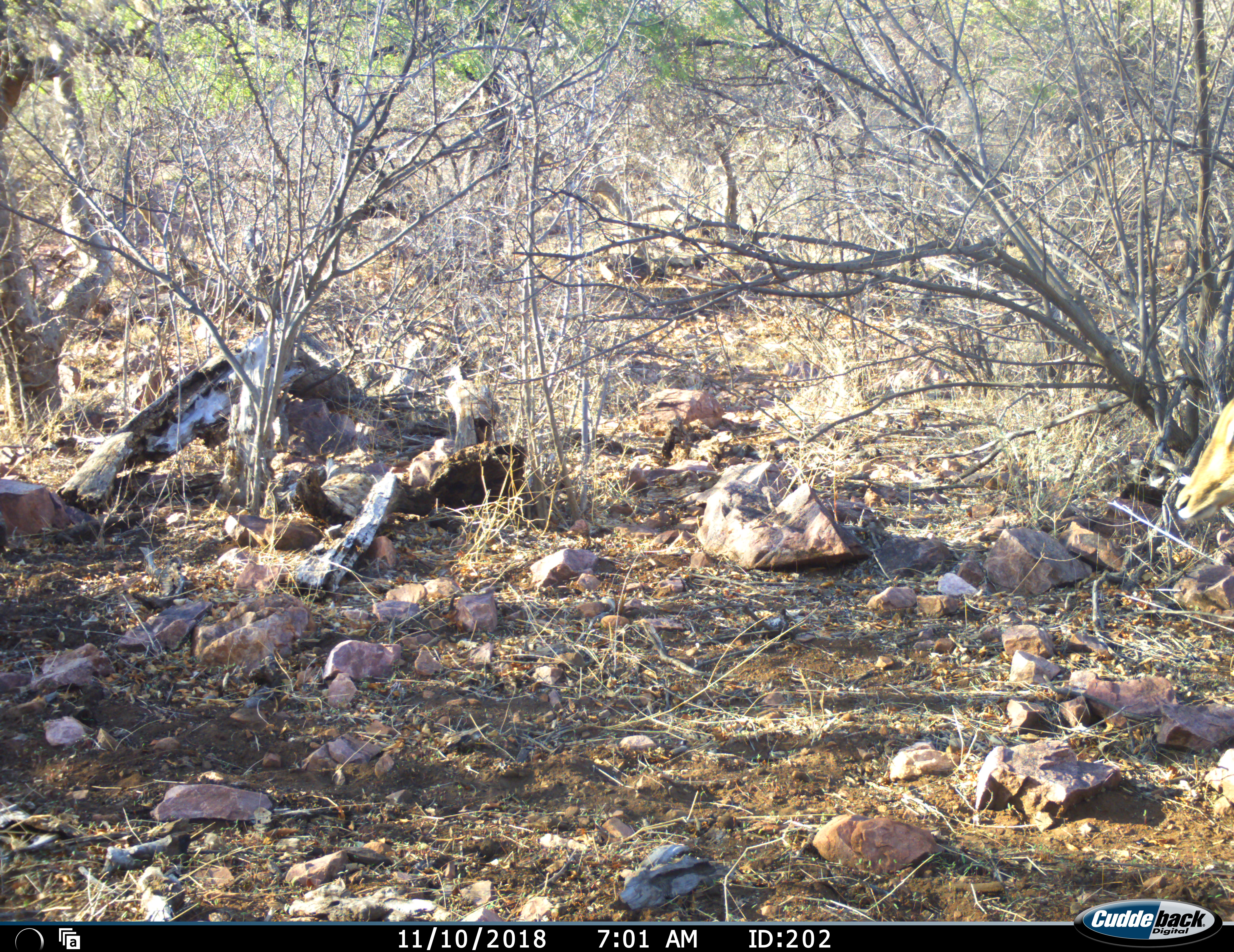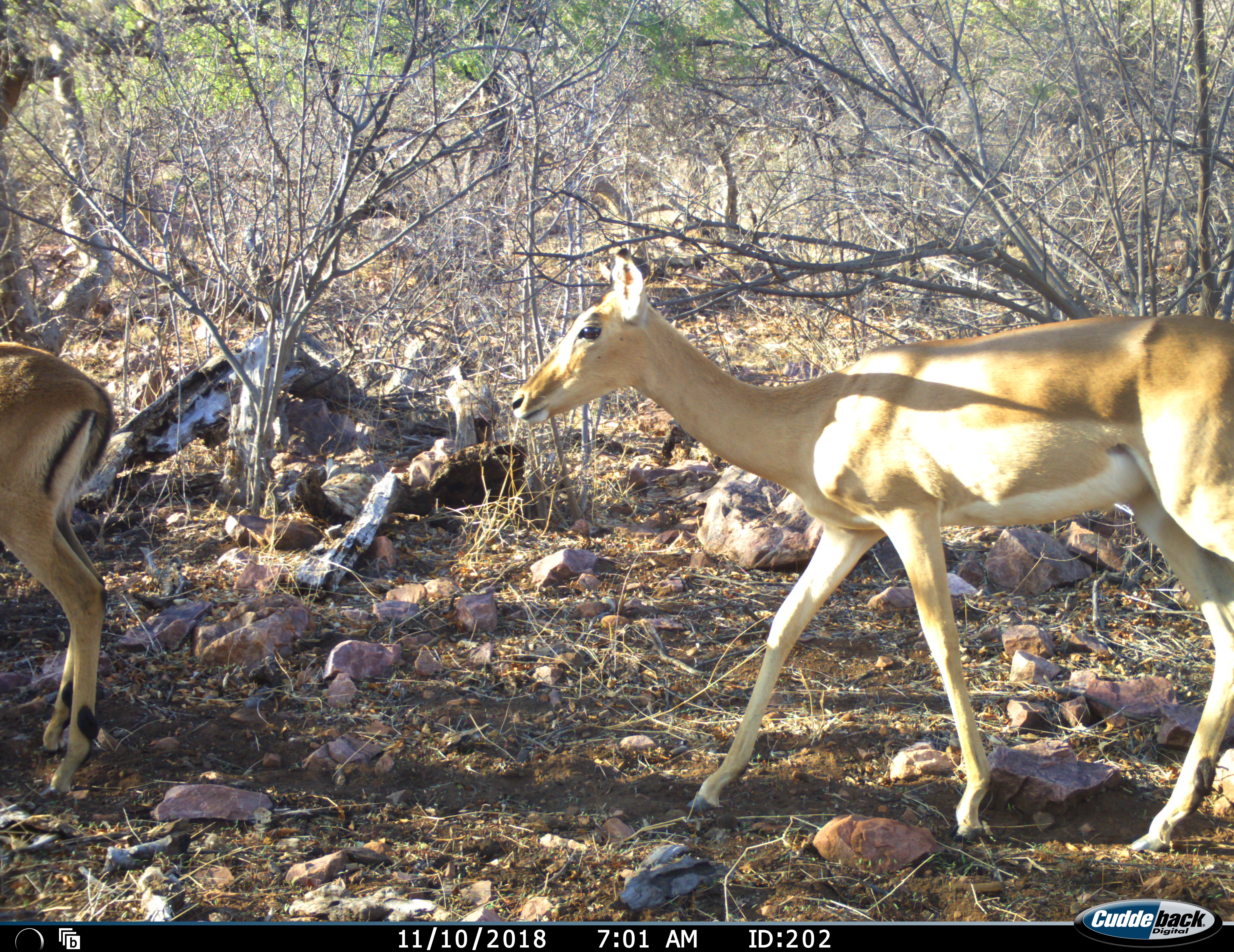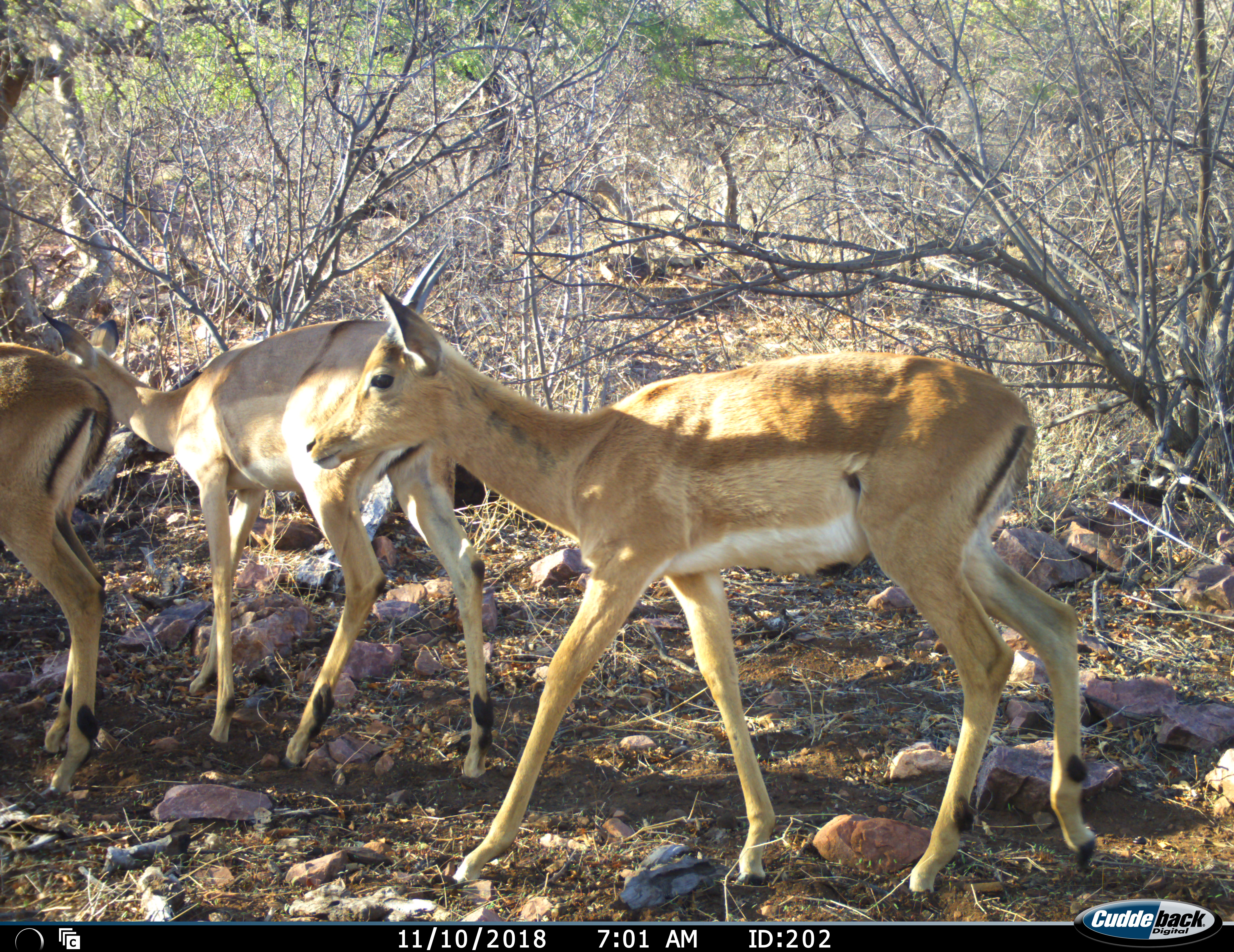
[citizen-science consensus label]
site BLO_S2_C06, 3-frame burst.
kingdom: Animalia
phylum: Chordata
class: Mammalia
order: Artiodactyla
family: Bovidae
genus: Aepyceros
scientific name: Aepyceros melampus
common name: impala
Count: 3.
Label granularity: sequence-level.